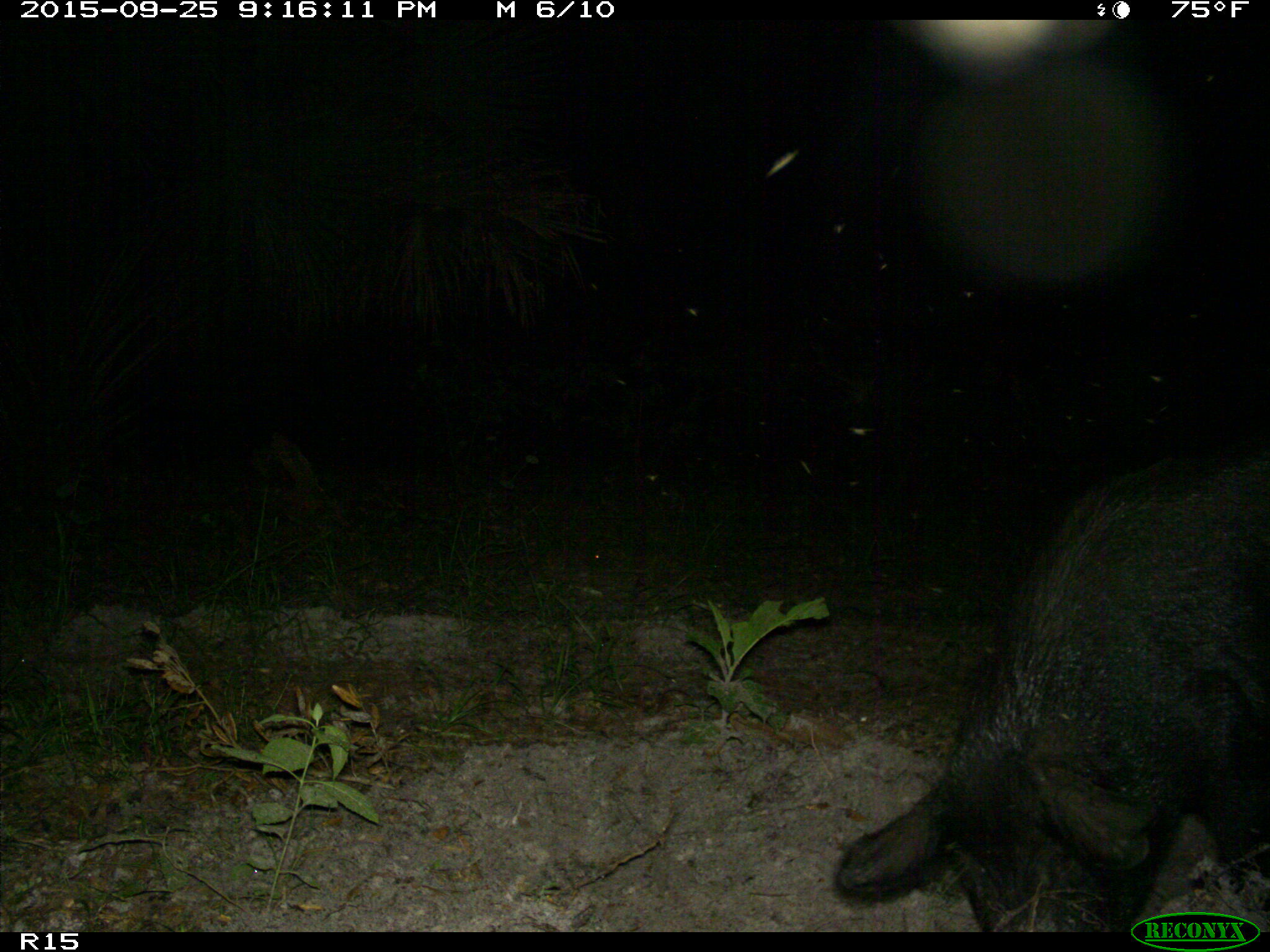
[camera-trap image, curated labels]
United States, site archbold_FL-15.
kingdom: Animalia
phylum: Chordata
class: Mammalia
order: Artiodactyla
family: Suidae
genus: Sus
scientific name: Sus scrofa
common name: wild boar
Sus scrofa (wild boar).